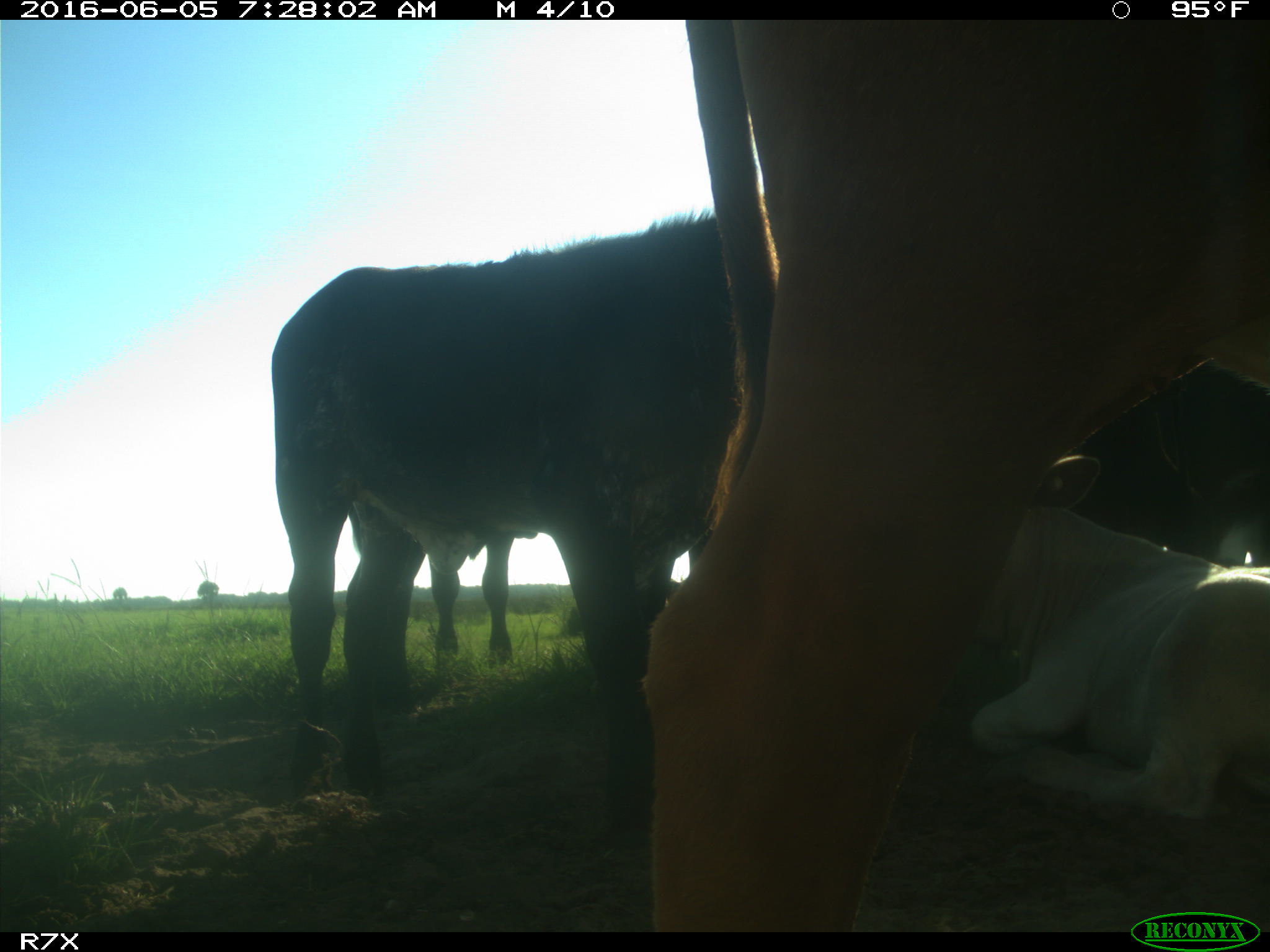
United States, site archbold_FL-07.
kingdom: Animalia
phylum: Chordata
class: Mammalia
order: Artiodactyla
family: Bovidae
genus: Bos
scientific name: Bos taurus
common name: domestic cow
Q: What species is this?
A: Bos taurus (domestic cow).